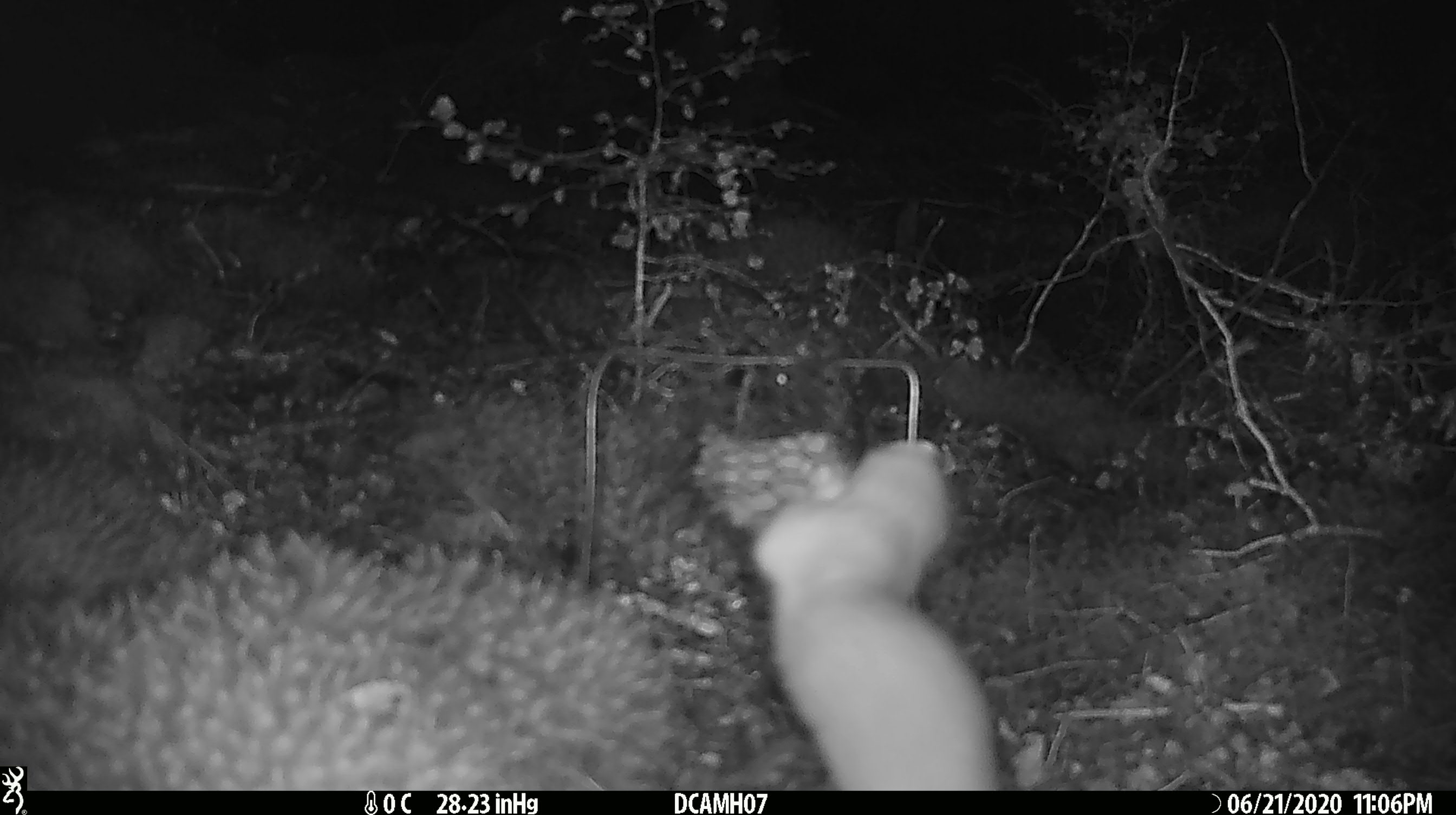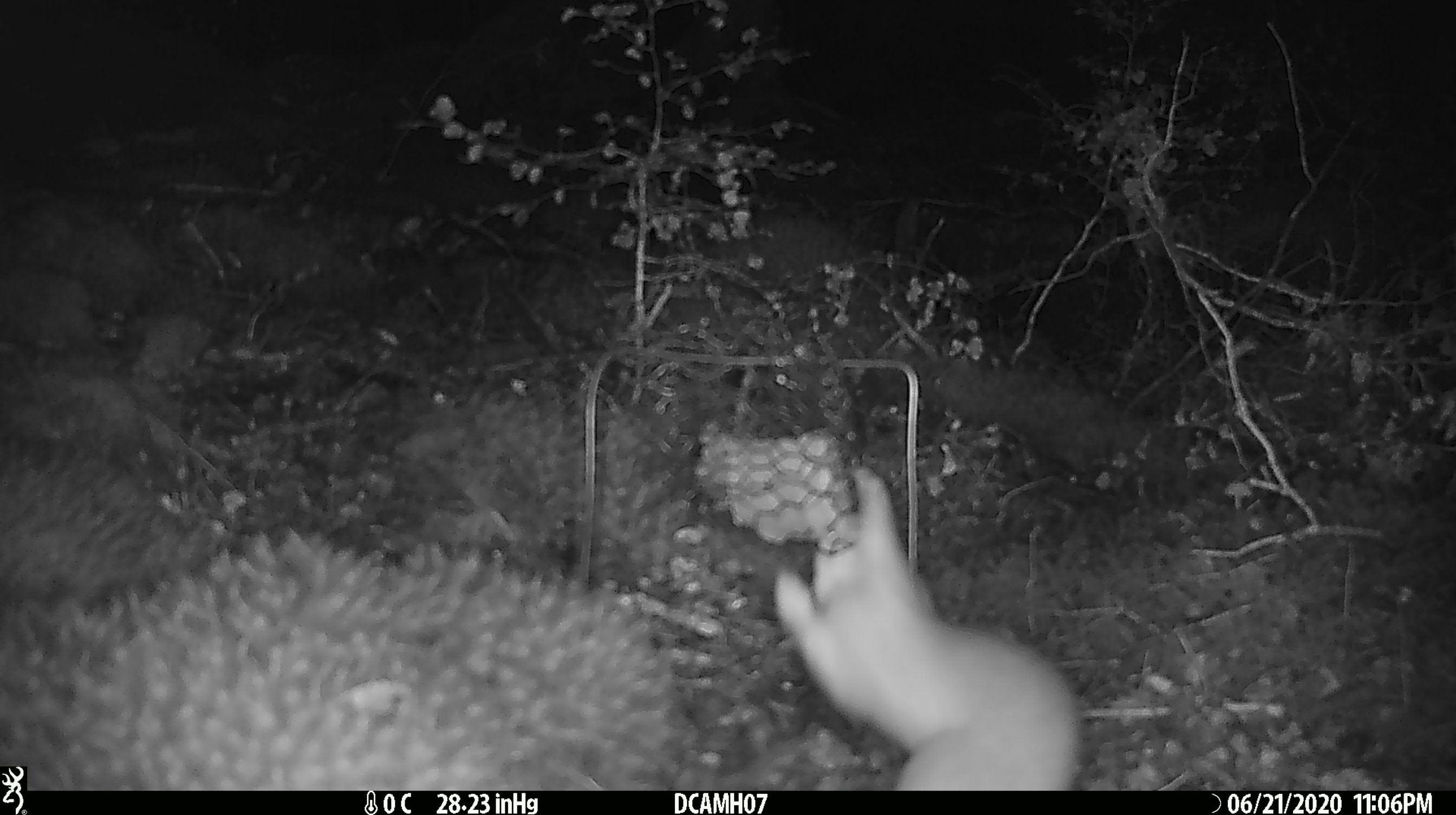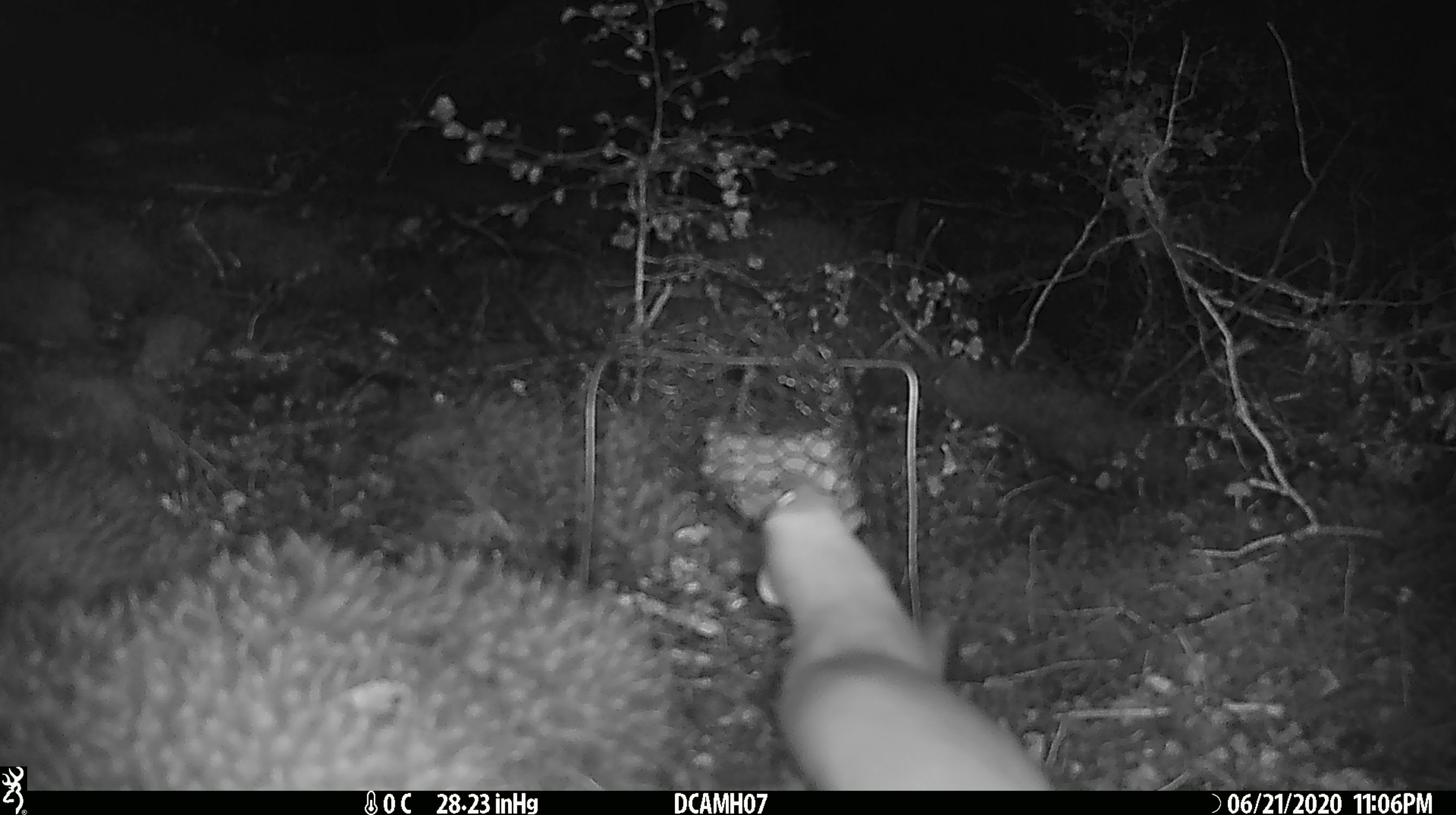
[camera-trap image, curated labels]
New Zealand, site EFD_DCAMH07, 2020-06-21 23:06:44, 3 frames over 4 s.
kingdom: Animalia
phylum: Chordata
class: Mammalia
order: Carnivora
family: Mustelidae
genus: Mustela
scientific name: Mustela erminea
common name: stoat